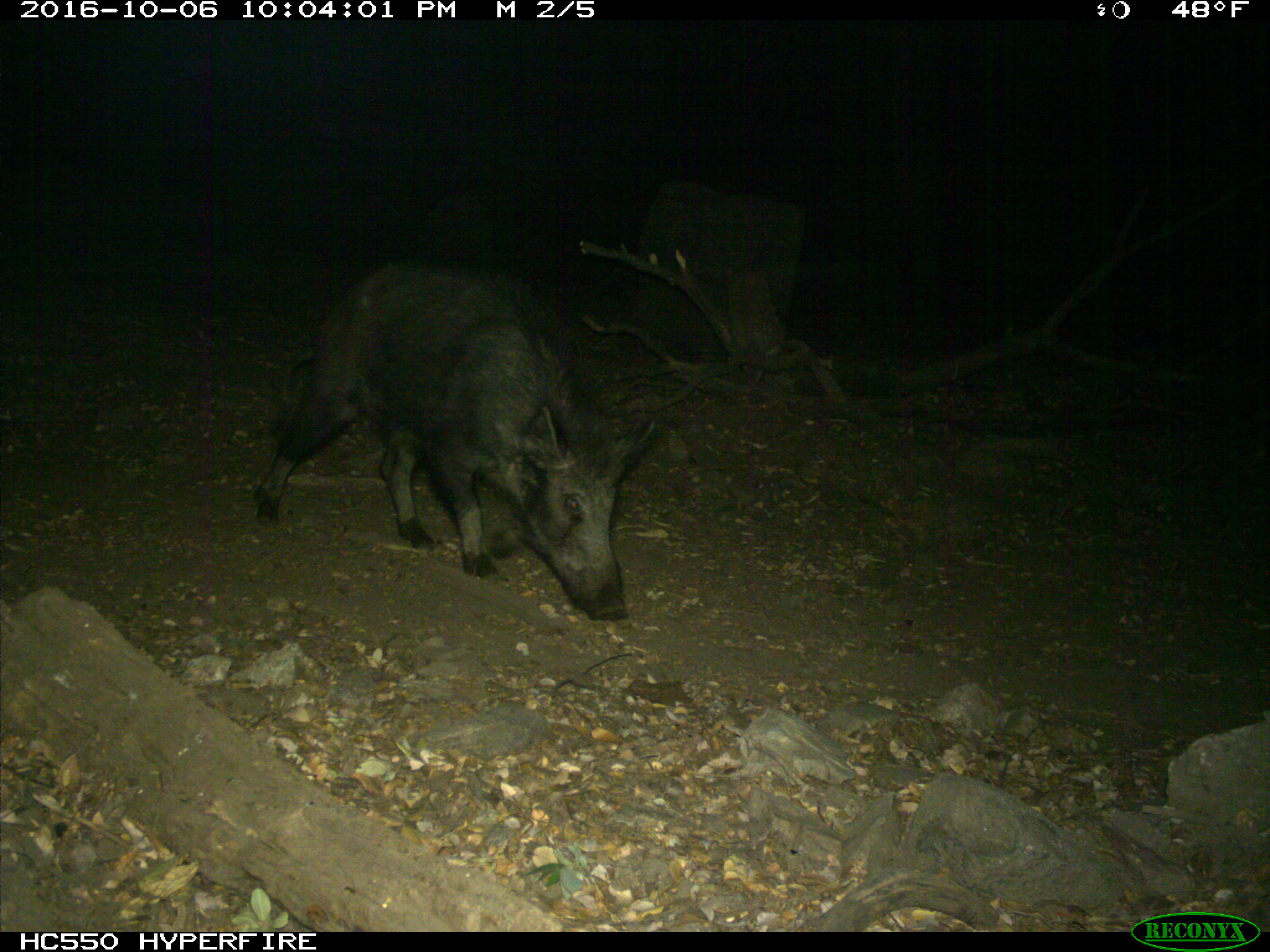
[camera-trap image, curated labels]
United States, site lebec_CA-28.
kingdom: Animalia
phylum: Chordata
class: Mammalia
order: Artiodactyla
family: Suidae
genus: Sus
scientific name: Sus scrofa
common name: wild boar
Sus scrofa (wild boar).